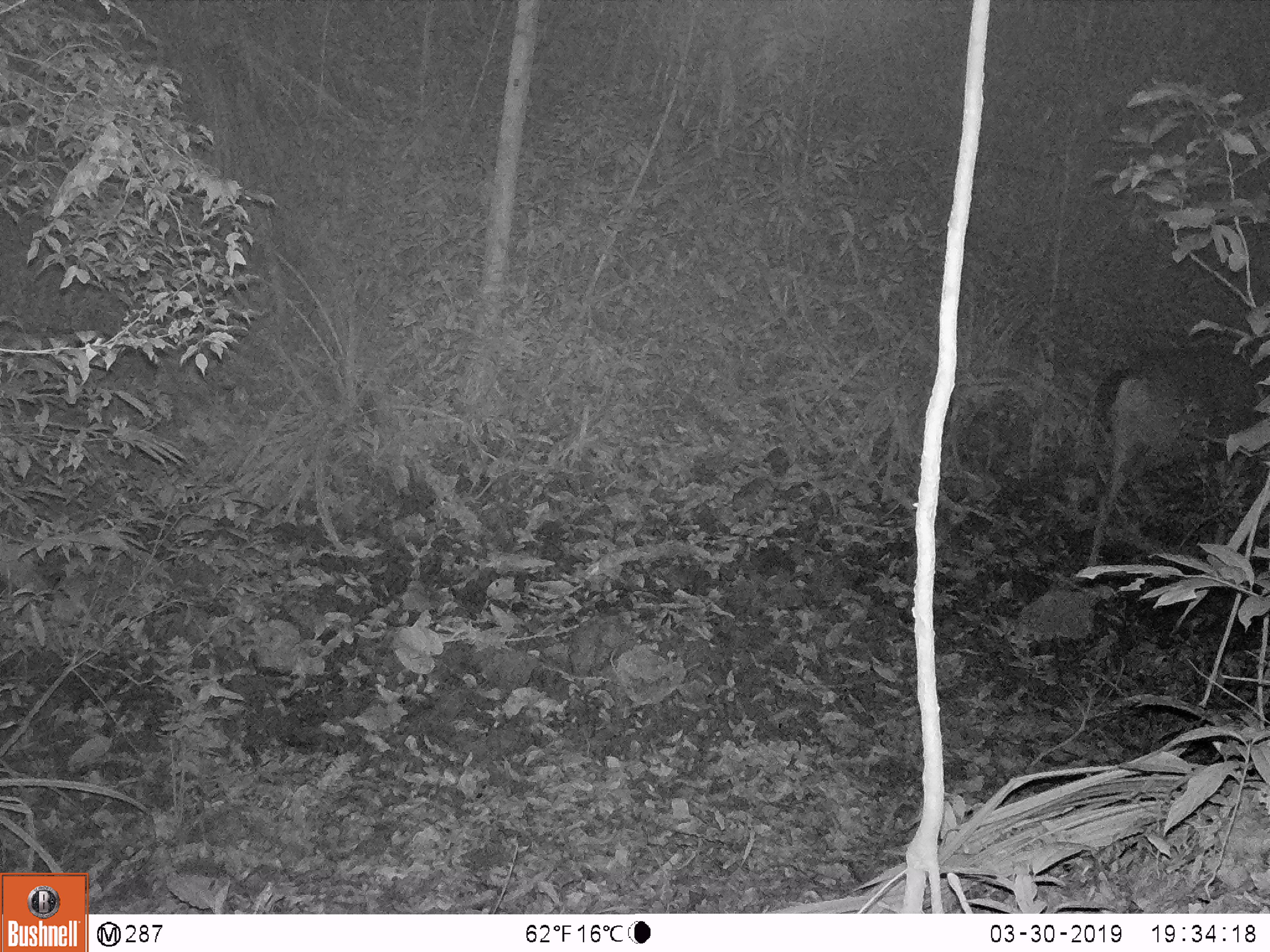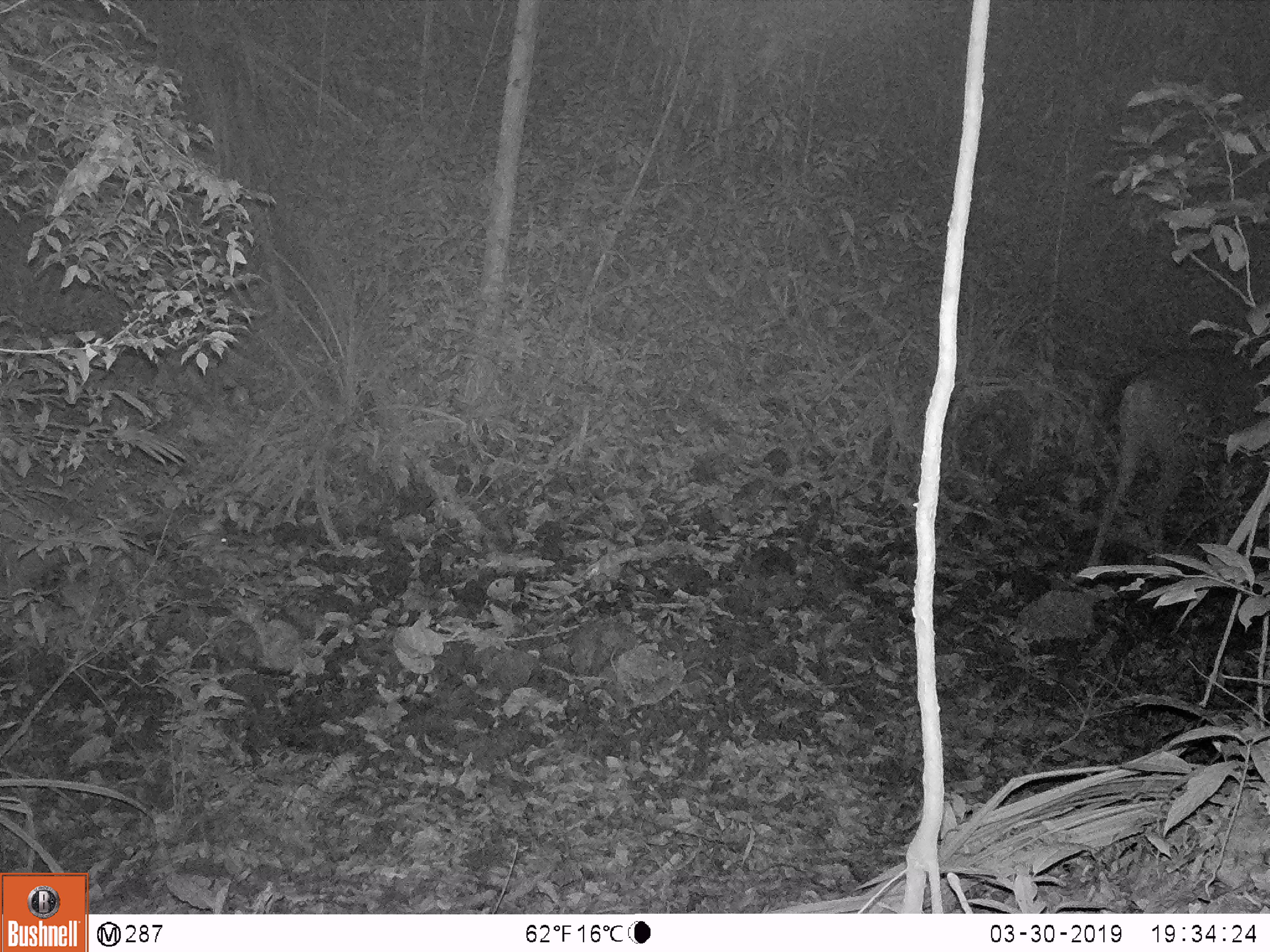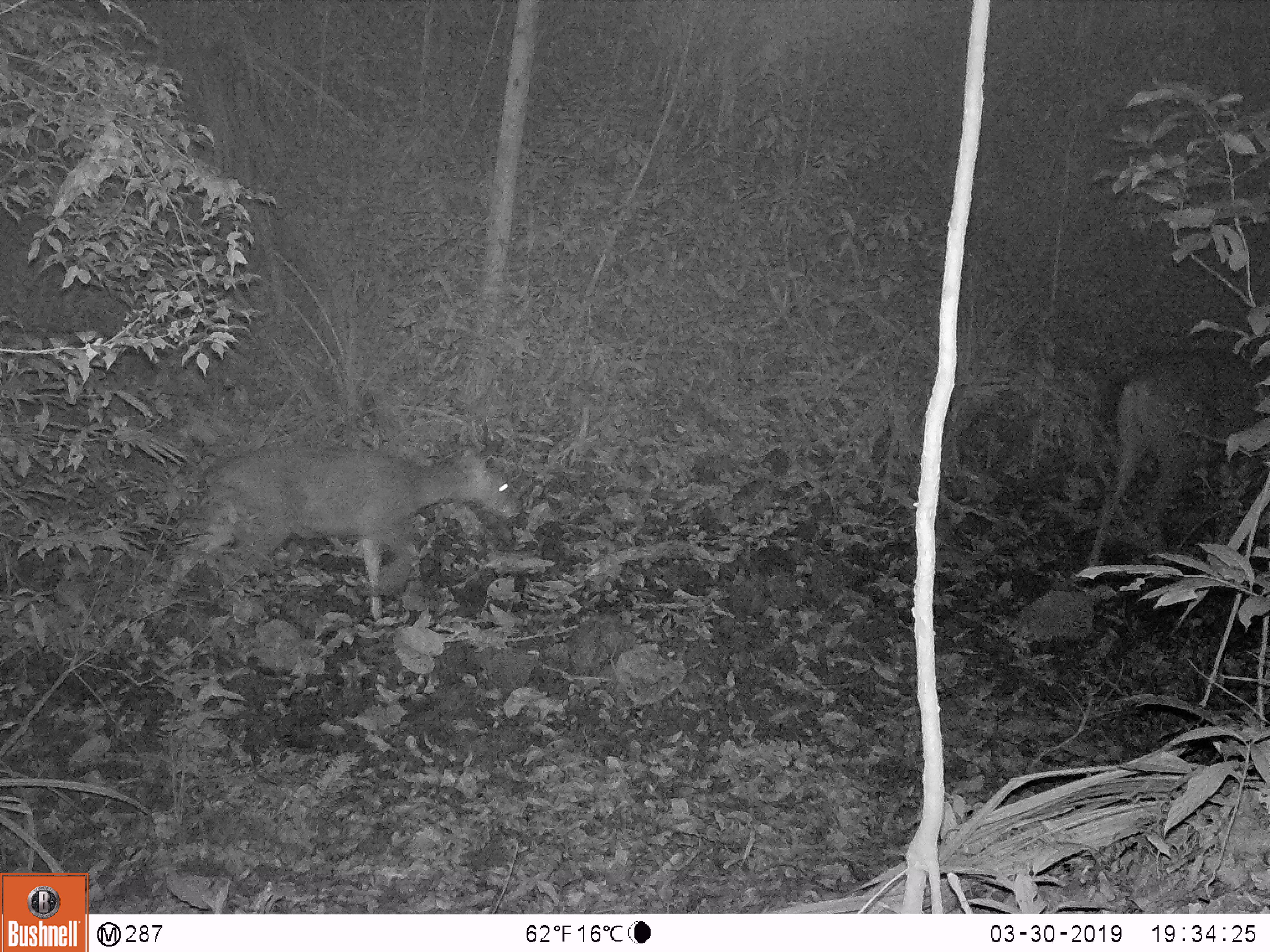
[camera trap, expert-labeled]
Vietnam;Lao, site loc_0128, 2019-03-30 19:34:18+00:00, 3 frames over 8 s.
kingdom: Animalia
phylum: Chordata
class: Mammalia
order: Artiodactyla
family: Cervidae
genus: Rusa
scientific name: Rusa unicolor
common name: sambar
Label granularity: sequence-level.